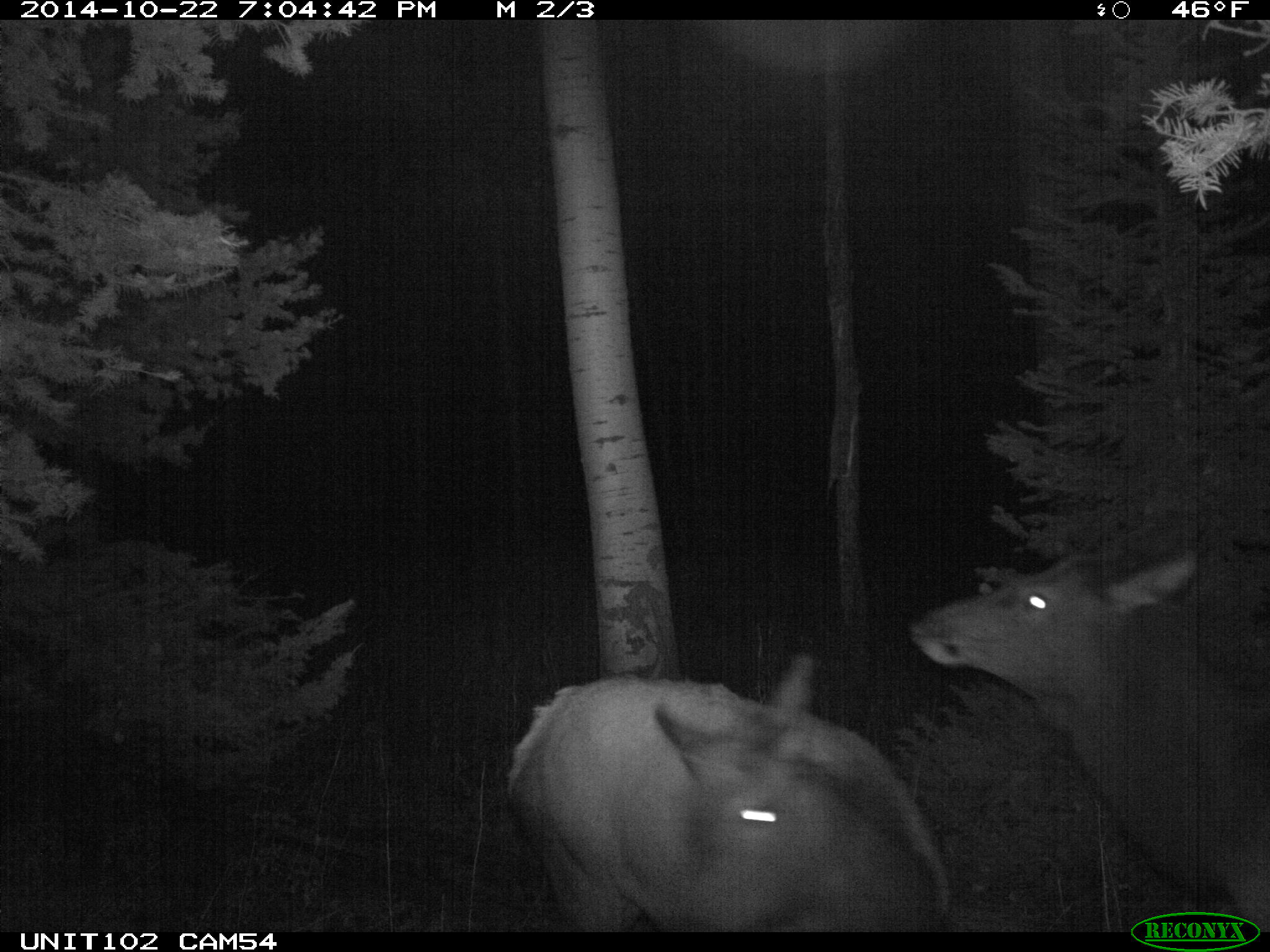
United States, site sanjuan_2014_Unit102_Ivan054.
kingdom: Animalia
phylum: Chordata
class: Mammalia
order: Artiodactyla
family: Cervidae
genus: Cervus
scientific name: Cervus elaphus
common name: red deer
Cervus elaphus (red deer).